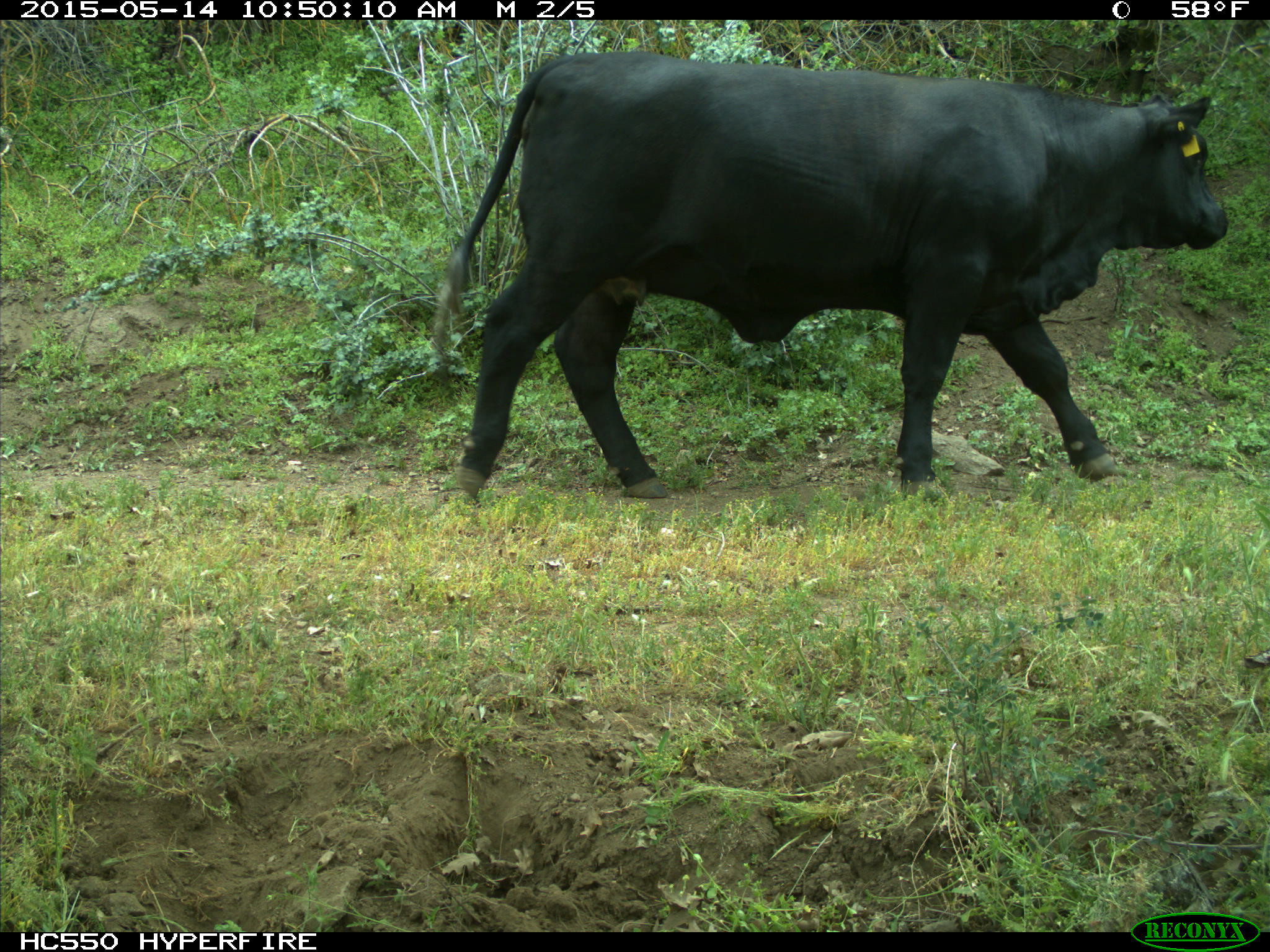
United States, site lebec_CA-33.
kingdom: Animalia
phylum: Chordata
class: Mammalia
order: Artiodactyla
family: Bovidae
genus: Bos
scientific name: Bos taurus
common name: domestic cow